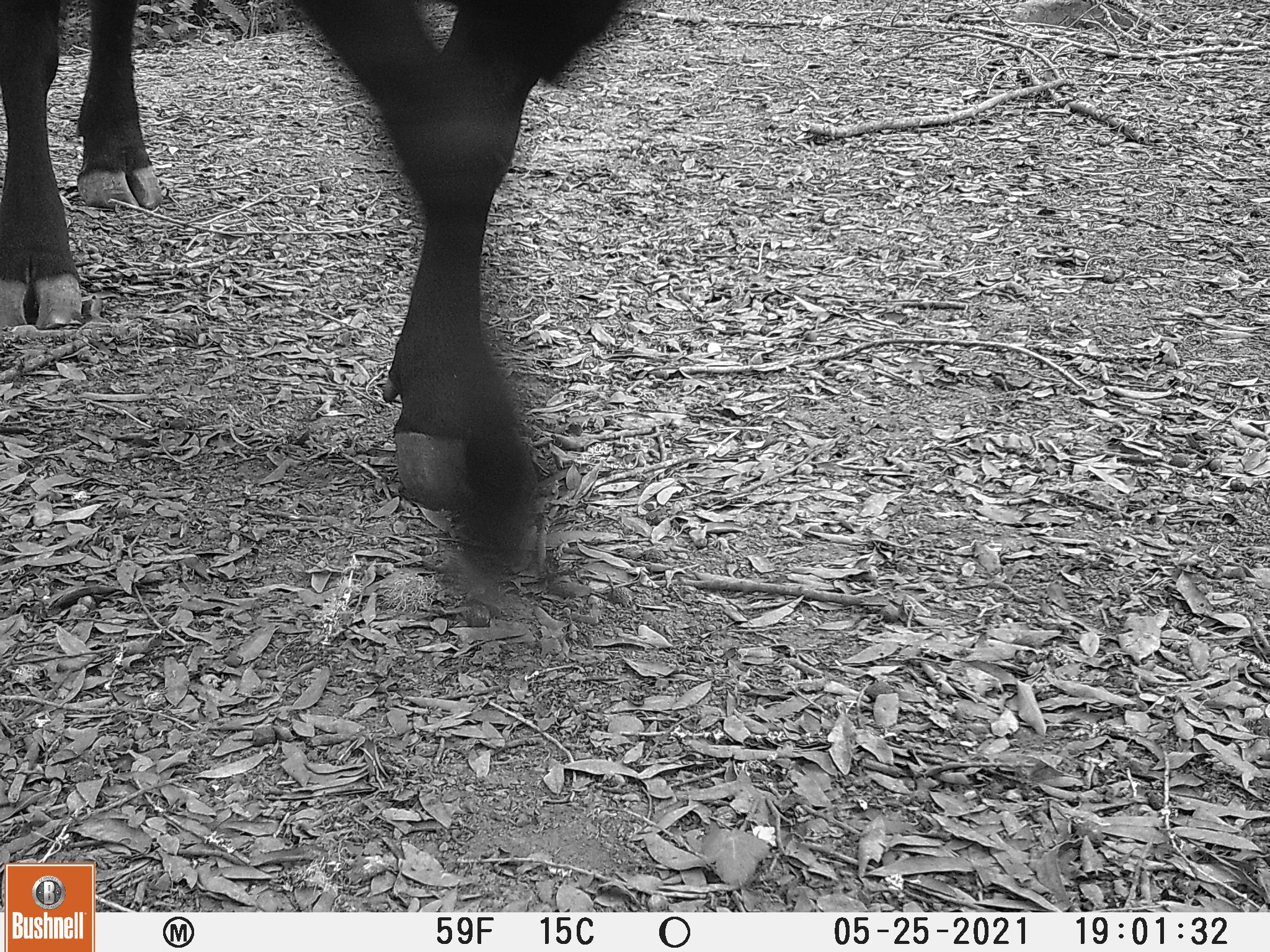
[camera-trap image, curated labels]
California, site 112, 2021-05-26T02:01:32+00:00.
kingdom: Animalia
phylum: Chordata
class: Mammalia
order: Artiodactyla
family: Bovidae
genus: Bos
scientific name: Bos taurus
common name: domestic cattle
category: cattle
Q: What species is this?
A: Cattle (domestic cattle) (Bos taurus).